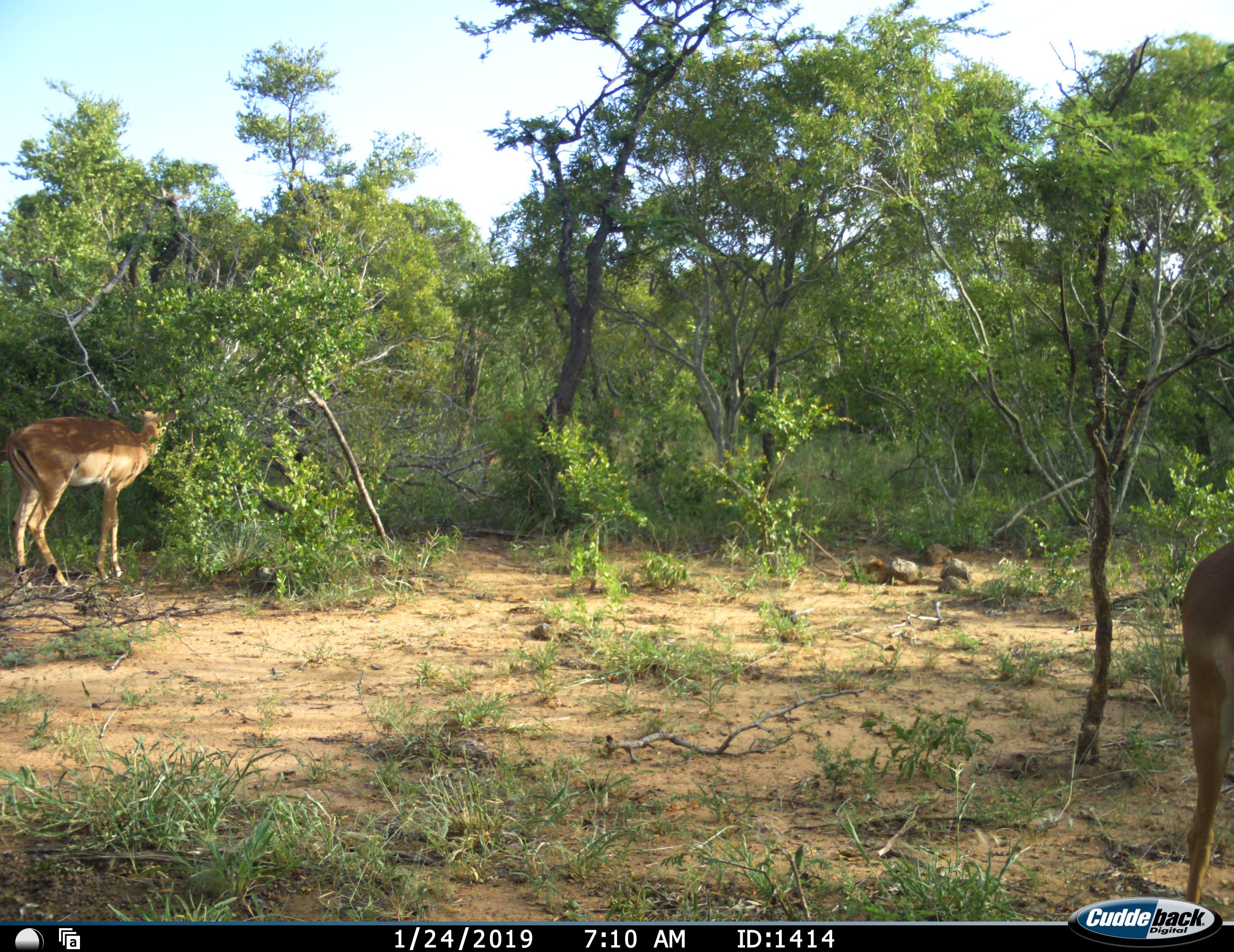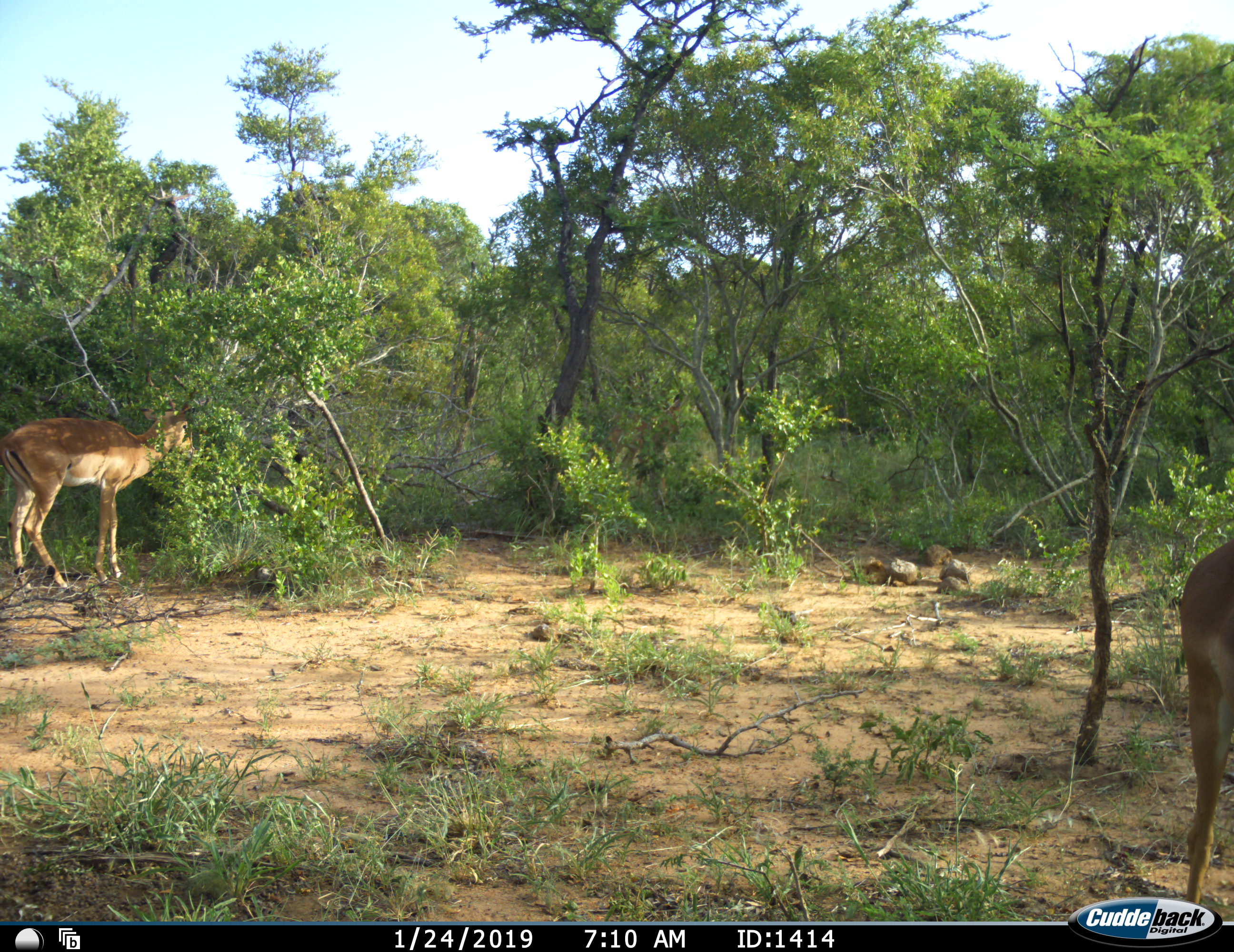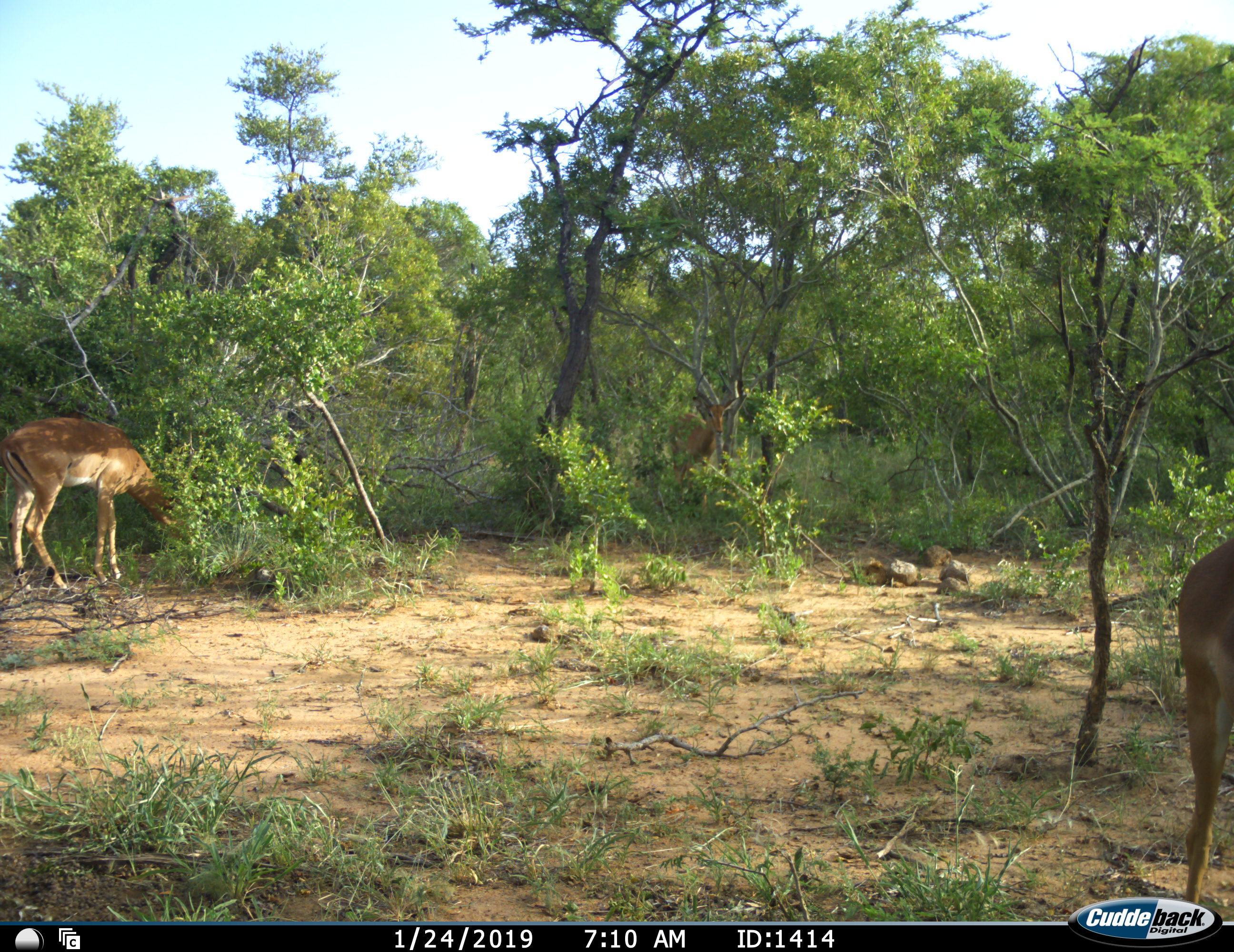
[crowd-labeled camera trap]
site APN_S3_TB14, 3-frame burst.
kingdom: Animalia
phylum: Chordata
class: Mammalia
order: Artiodactyla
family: Bovidae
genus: Aepyceros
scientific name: Aepyceros melampus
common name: impala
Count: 3.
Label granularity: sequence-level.